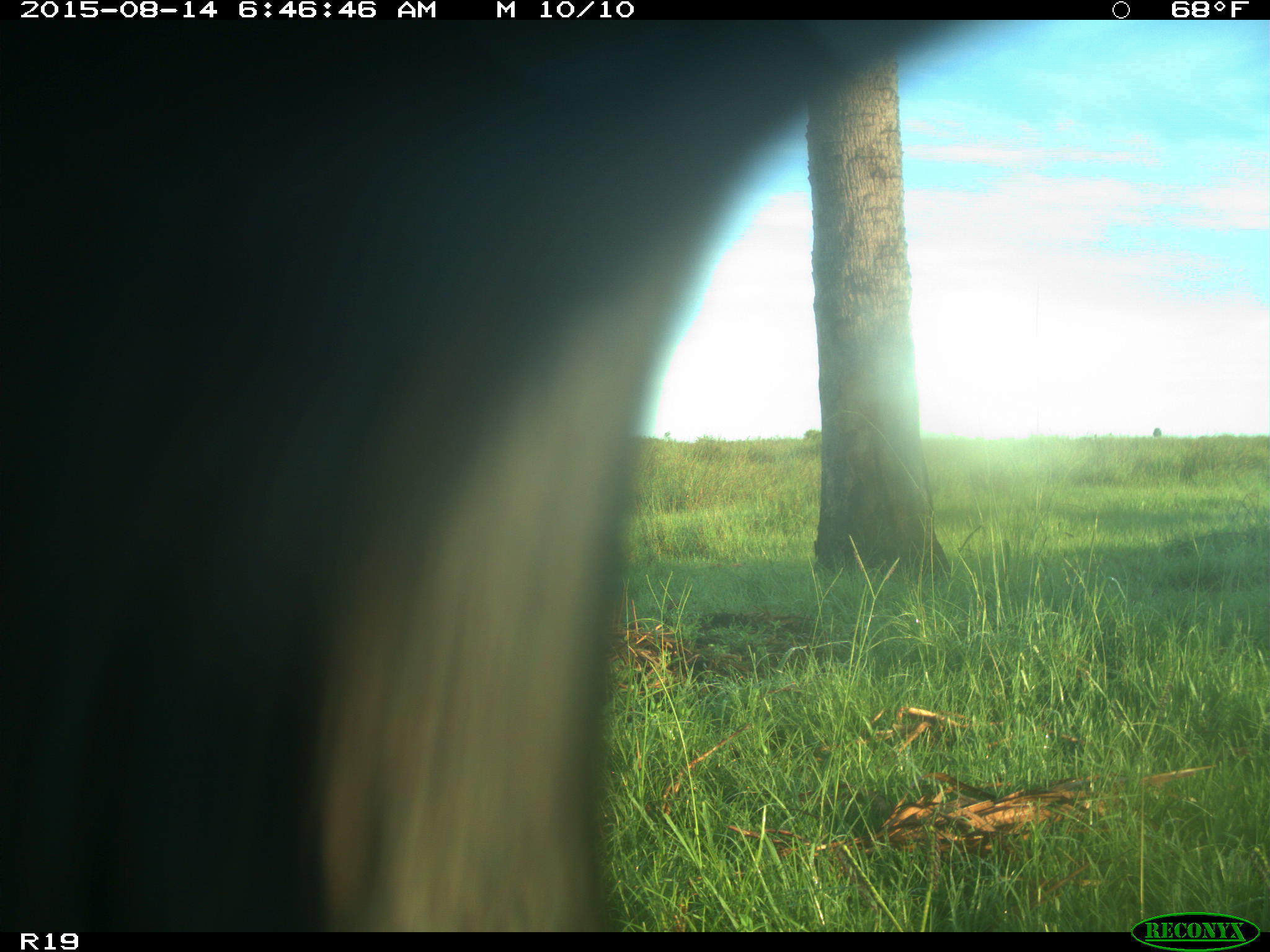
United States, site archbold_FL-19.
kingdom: Animalia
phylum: Chordata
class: Mammalia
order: Artiodactyla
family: Bovidae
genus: Bos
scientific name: Bos taurus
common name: domestic cow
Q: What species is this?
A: Bos taurus (domestic cow).